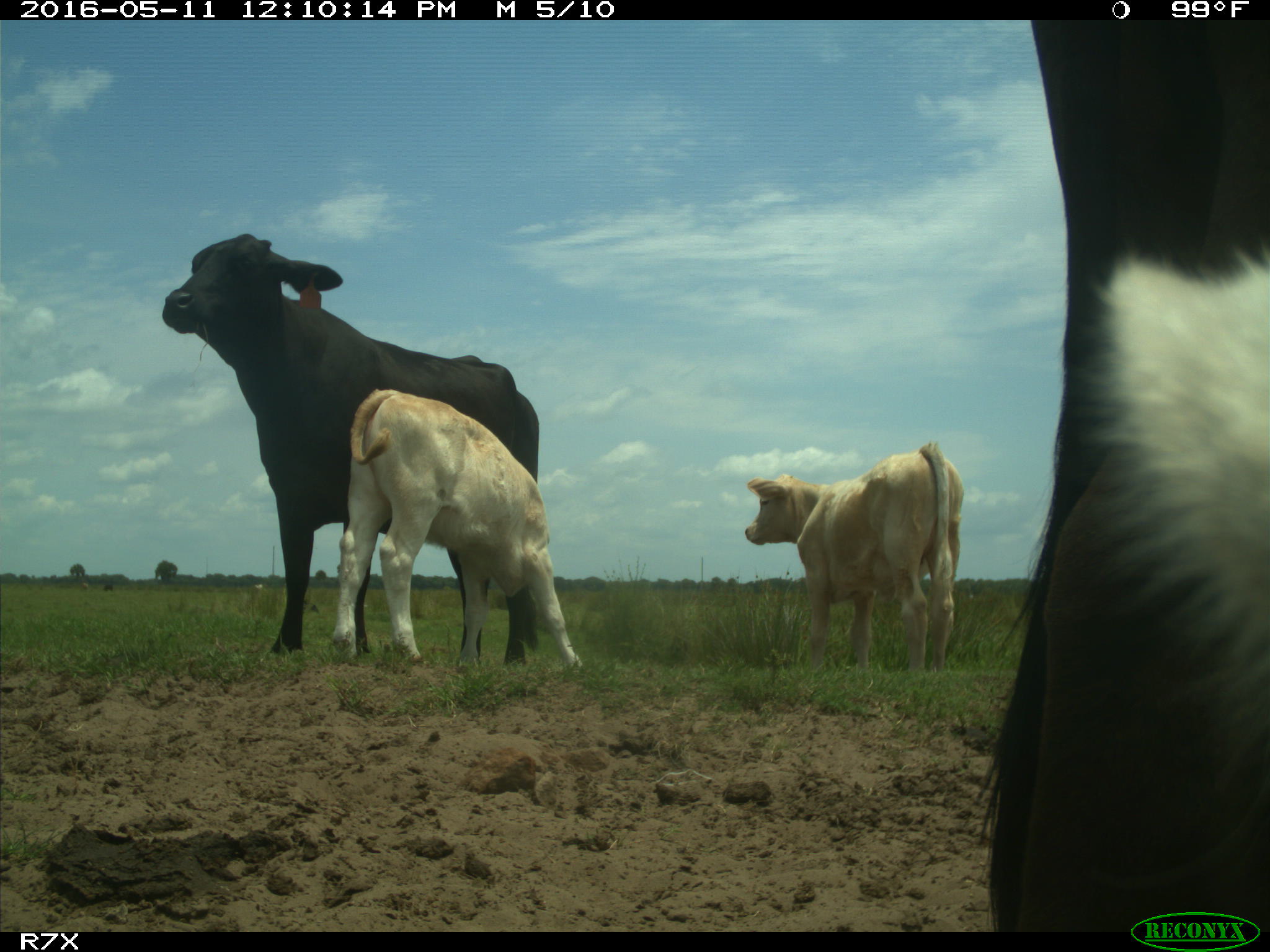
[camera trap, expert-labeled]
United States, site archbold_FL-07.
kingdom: Animalia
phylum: Chordata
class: Mammalia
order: Artiodactyla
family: Bovidae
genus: Bos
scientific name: Bos taurus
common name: domestic cow